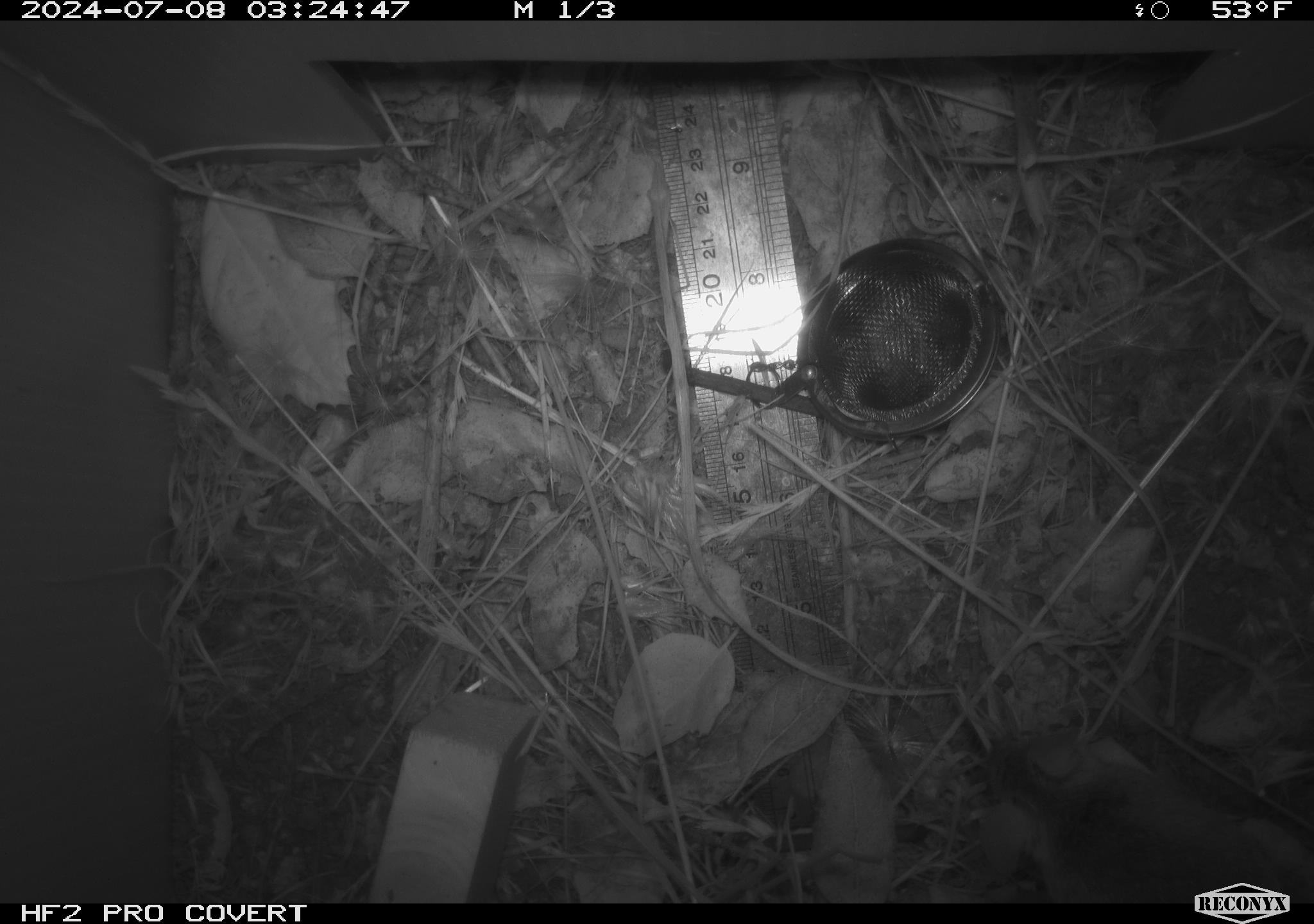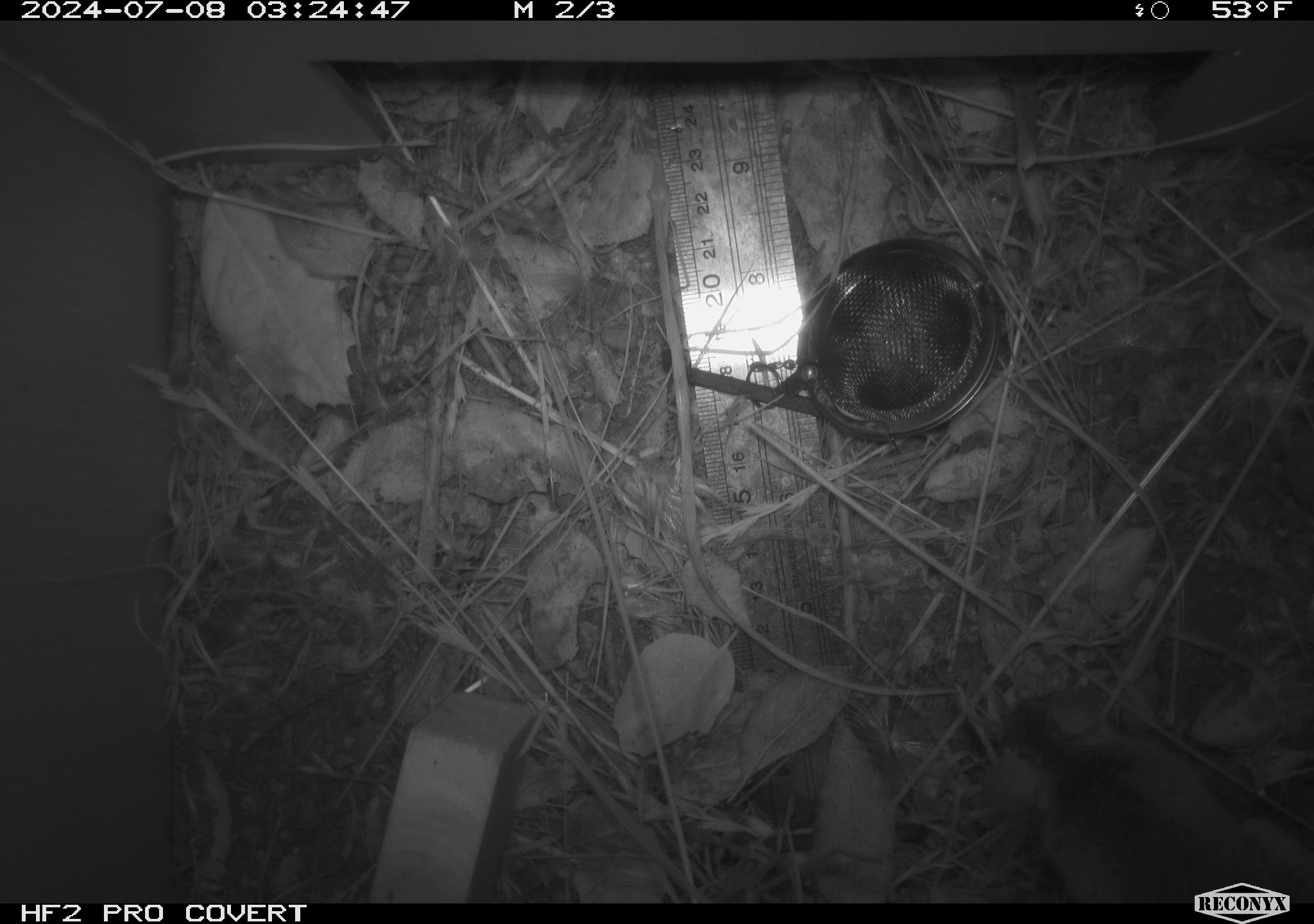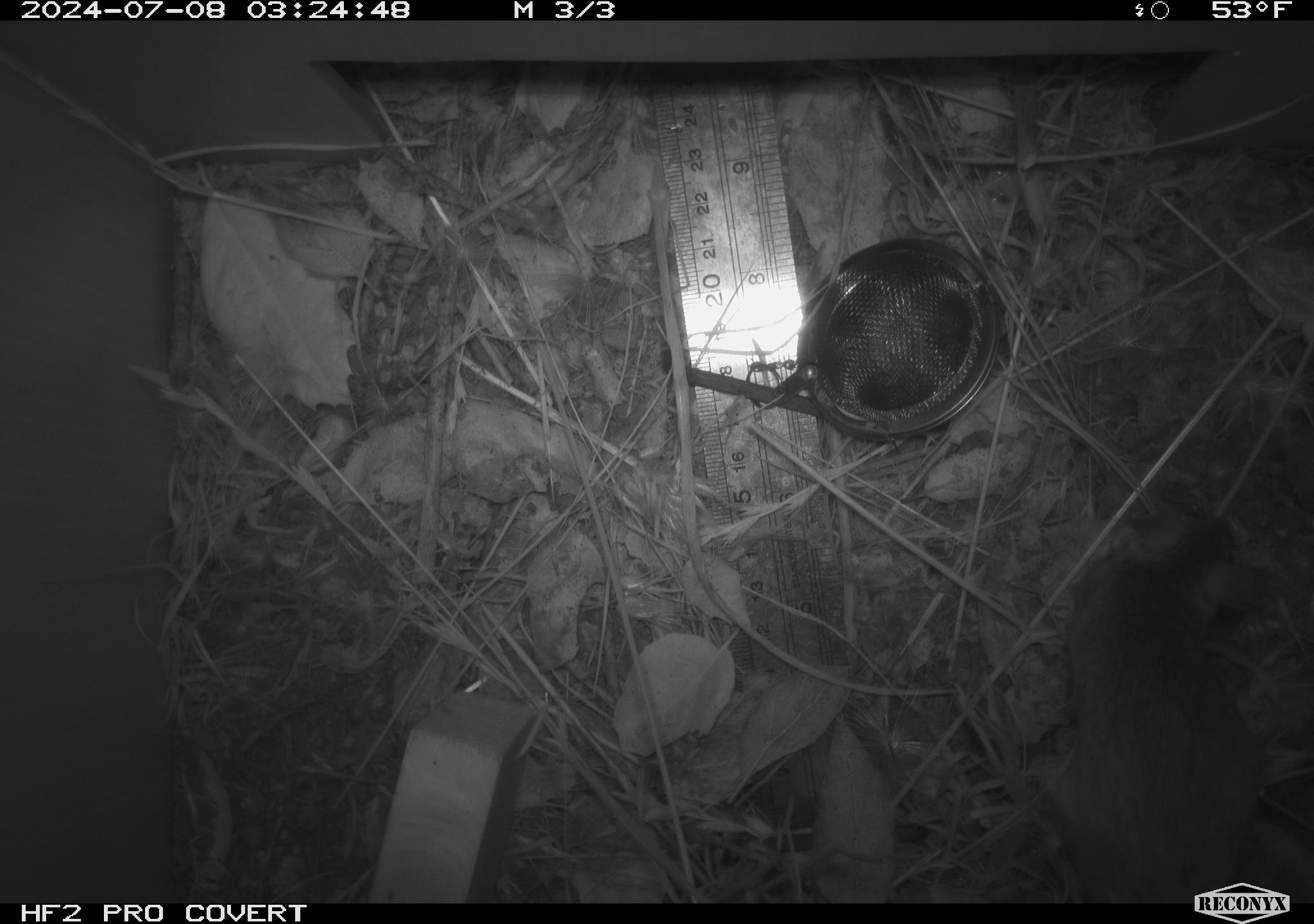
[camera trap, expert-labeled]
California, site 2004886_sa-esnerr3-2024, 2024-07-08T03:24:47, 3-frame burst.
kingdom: Animalia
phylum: Chordata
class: Mammalia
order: Rodentia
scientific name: Rodentia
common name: rodent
Rodent (Rodentia).